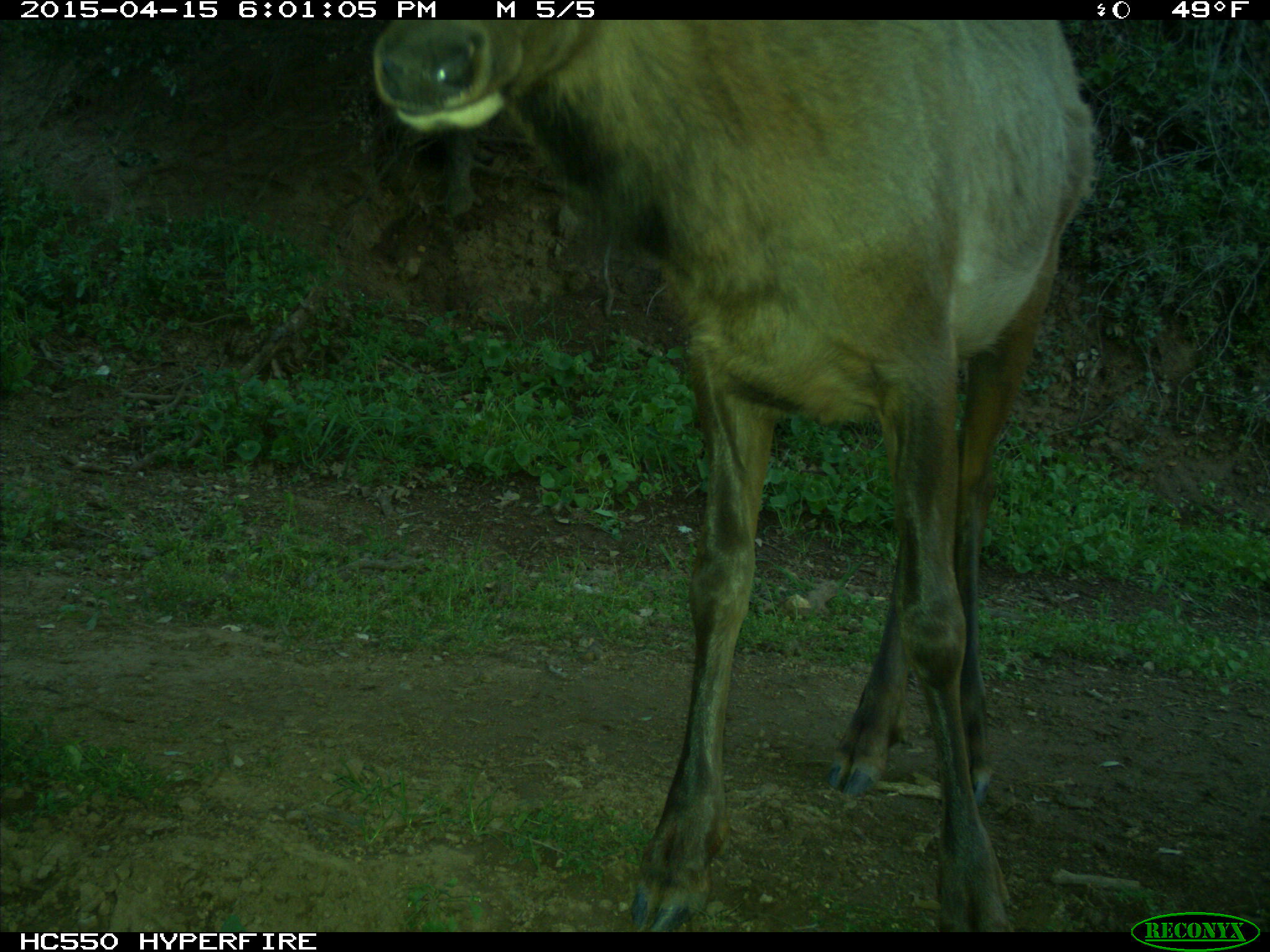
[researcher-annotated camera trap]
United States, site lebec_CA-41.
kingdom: Animalia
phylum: Chordata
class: Mammalia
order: Artiodactyla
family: Cervidae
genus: Cervus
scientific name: Cervus canadensis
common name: elk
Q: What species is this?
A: Cervus canadensis (elk).